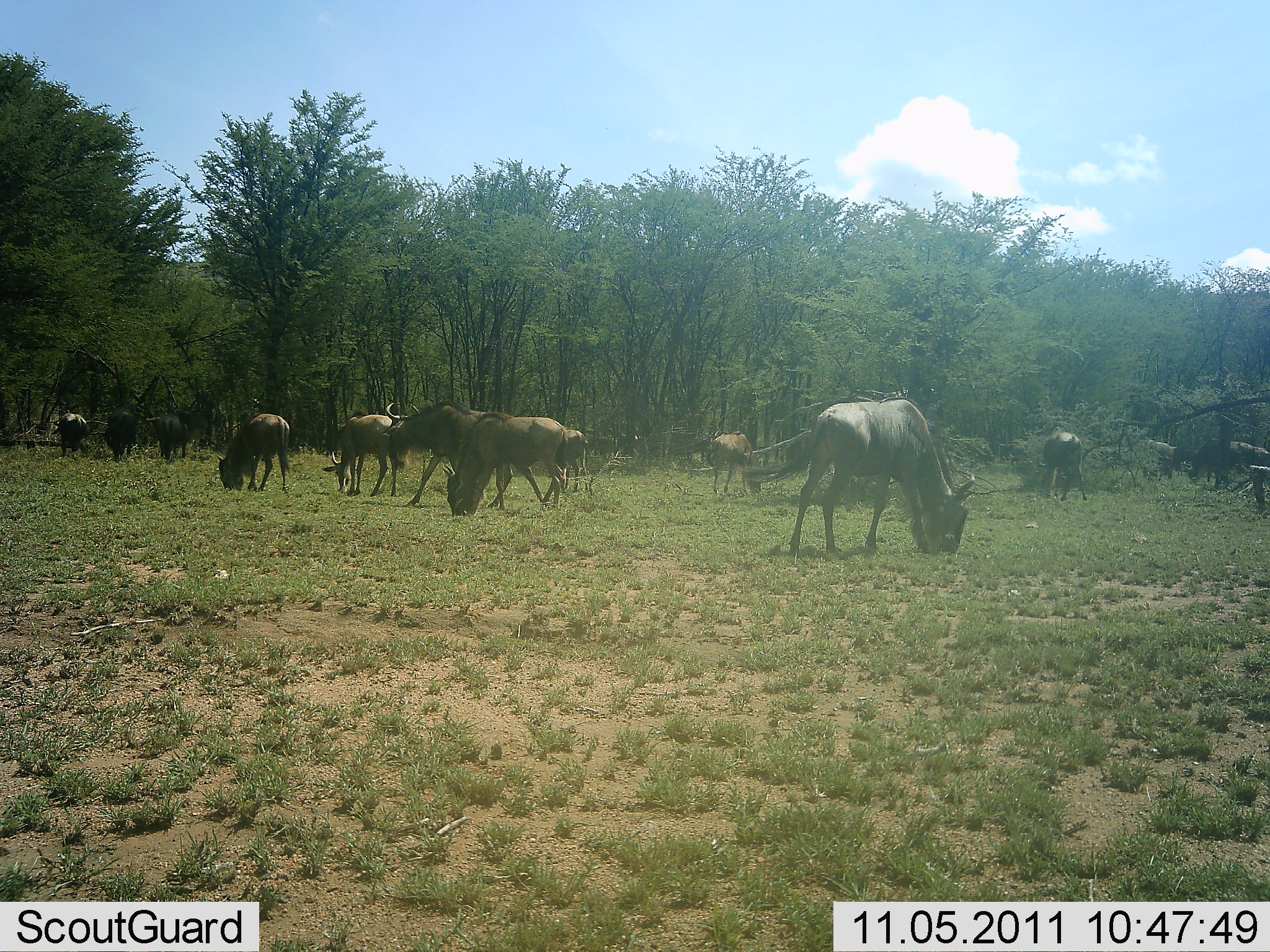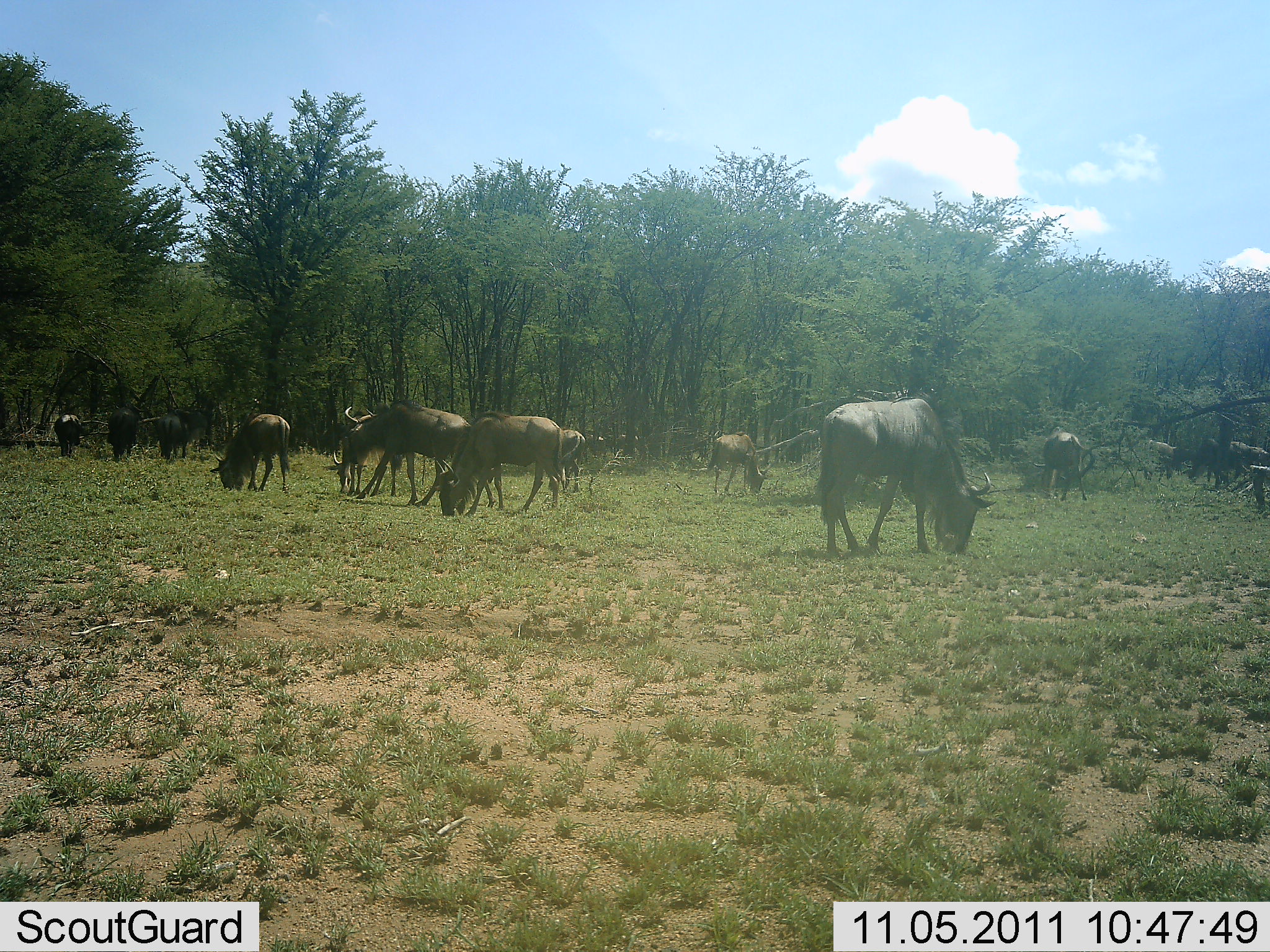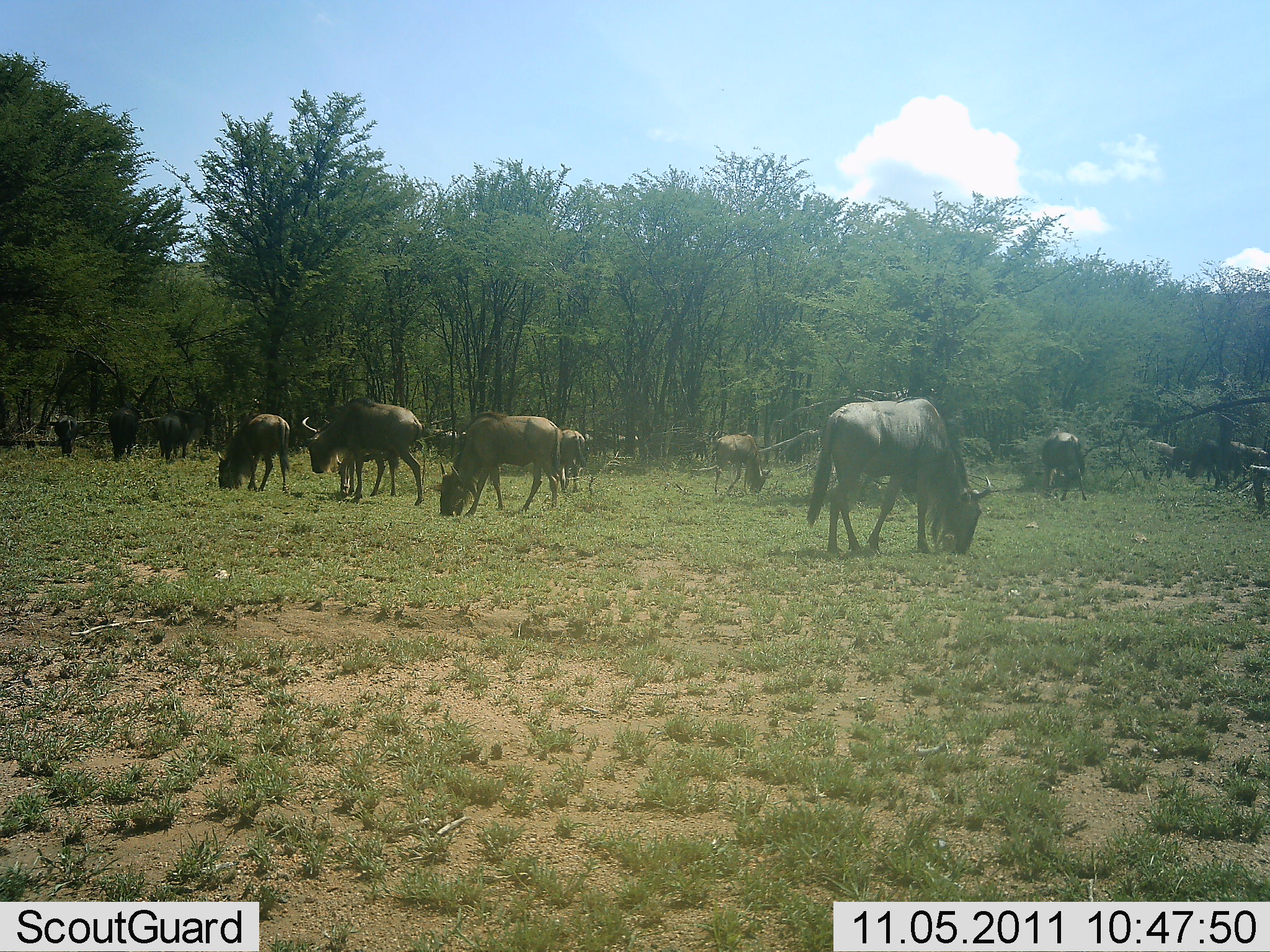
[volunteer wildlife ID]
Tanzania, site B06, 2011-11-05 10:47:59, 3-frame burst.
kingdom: Animalia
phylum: Chordata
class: Mammalia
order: Artiodactyla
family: Bovidae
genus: Connochaetes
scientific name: Connochaetes taurinus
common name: blue wildebeest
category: wildebeest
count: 11-50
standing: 29%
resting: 0%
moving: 14%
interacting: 0%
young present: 0%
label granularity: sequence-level